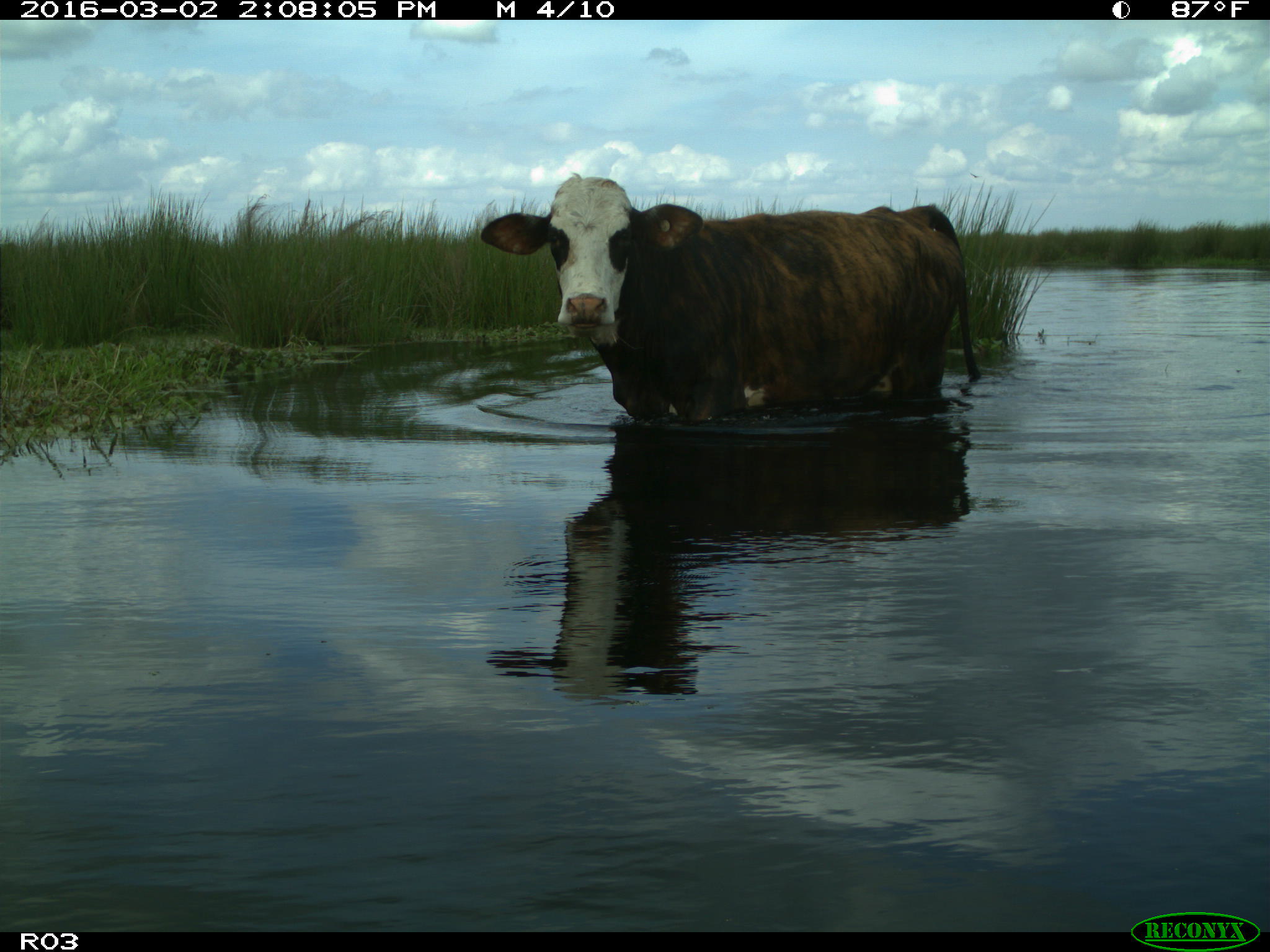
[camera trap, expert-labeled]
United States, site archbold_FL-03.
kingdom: Animalia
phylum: Chordata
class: Mammalia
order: Artiodactyla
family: Bovidae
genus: Bos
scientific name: Bos taurus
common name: domestic cow